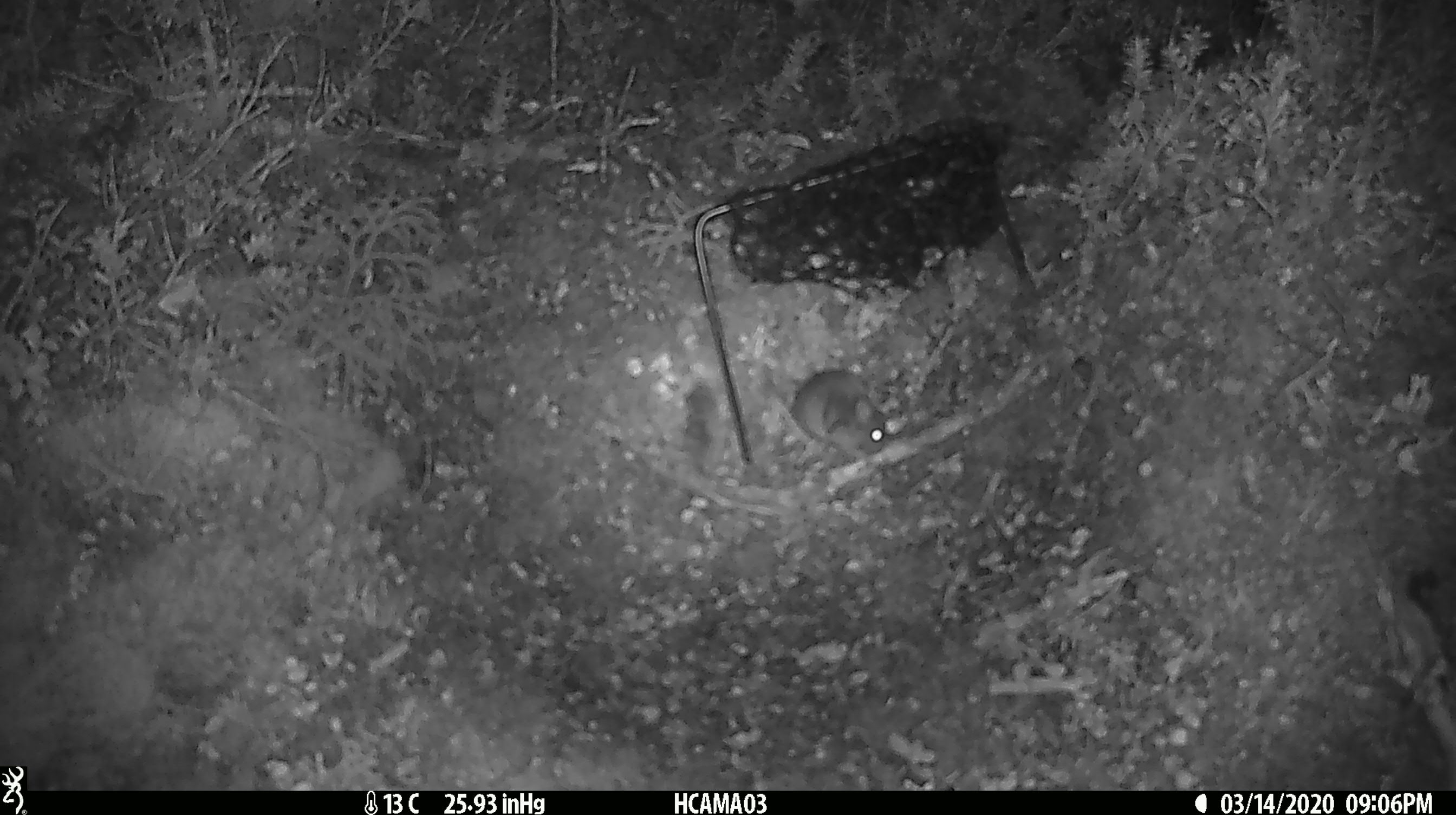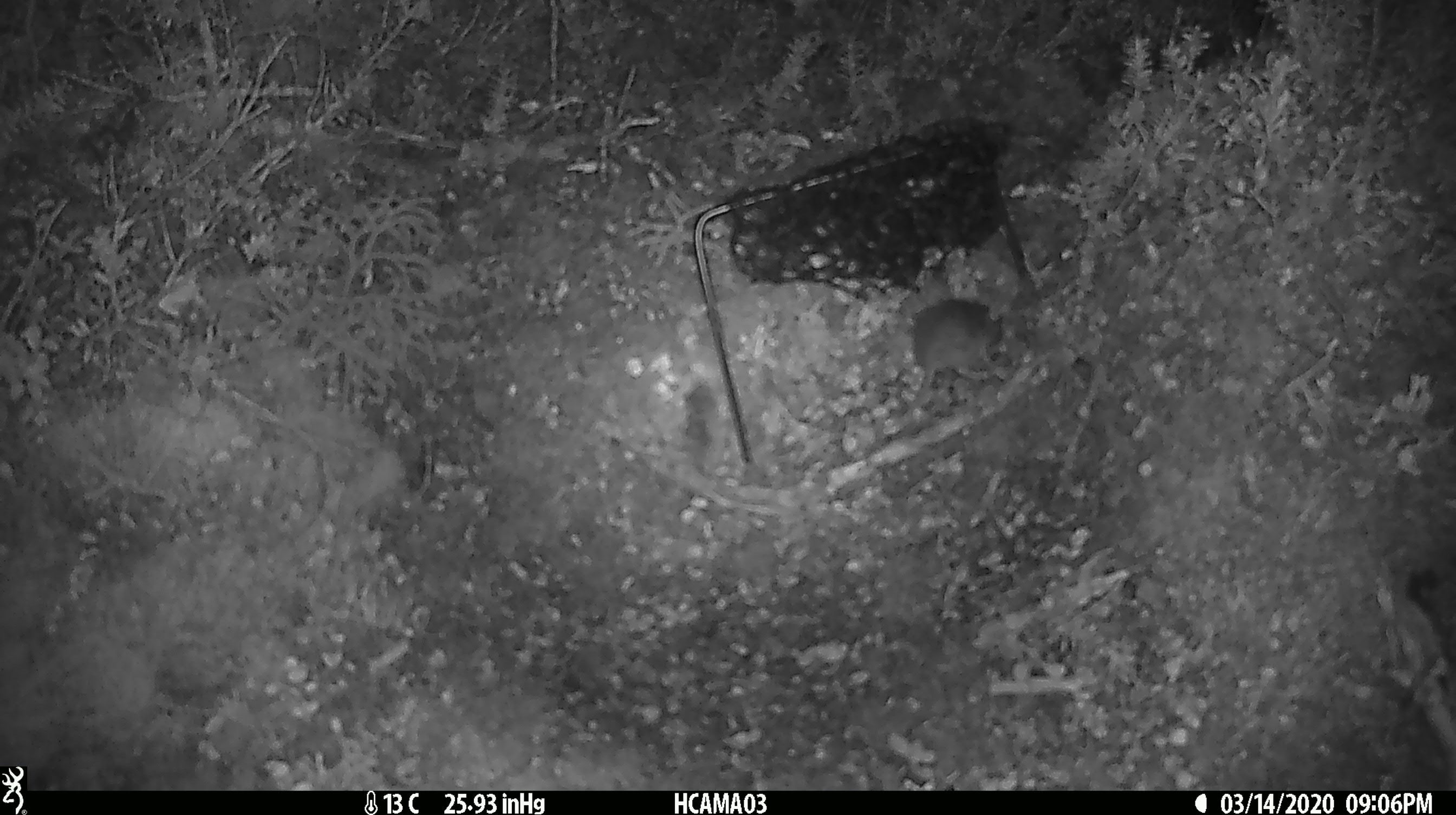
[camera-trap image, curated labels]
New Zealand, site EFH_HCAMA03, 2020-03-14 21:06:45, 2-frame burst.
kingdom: Animalia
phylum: Chordata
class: Mammalia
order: Rodentia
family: Muridae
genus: Mus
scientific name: Mus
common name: mouse